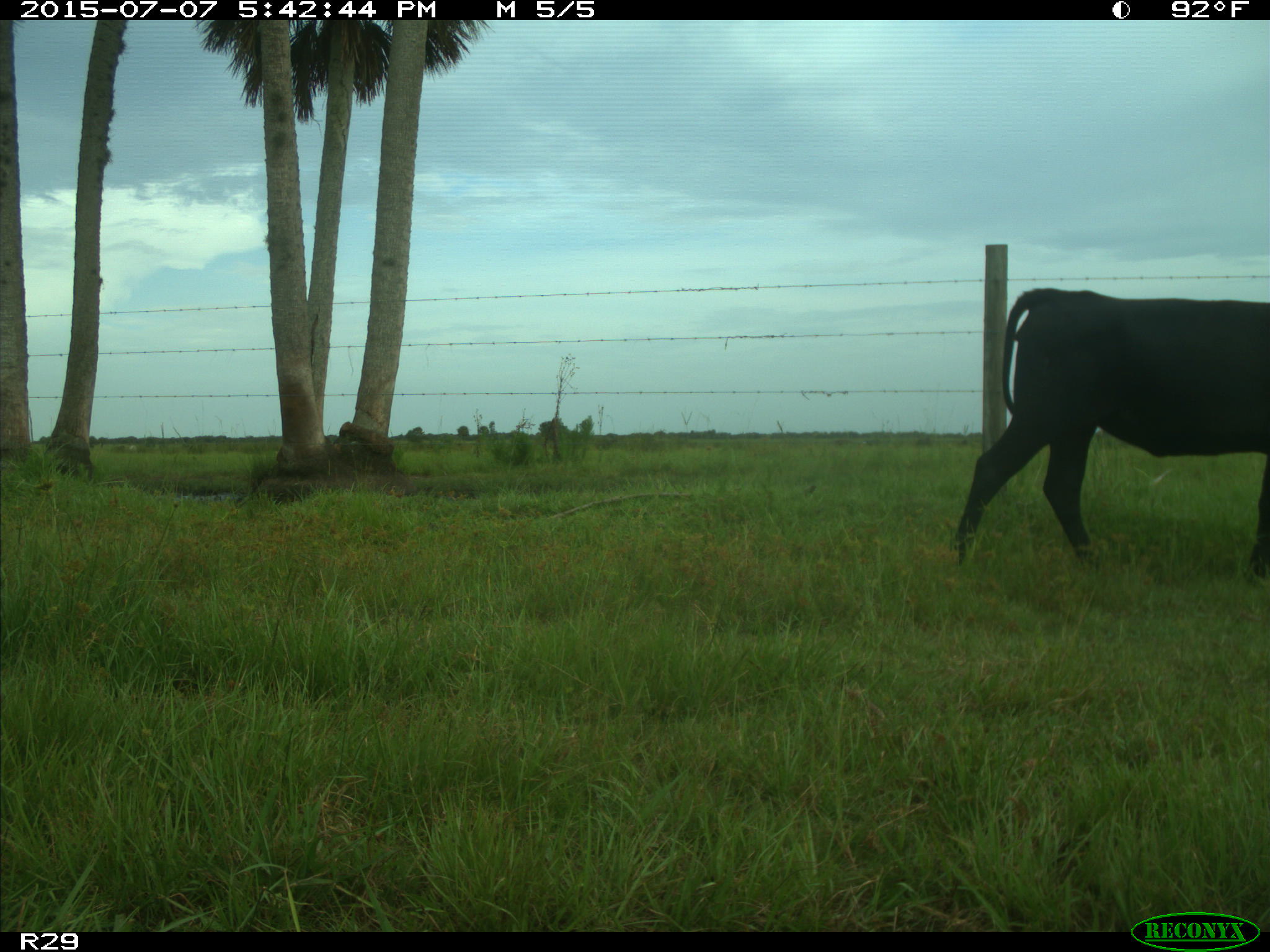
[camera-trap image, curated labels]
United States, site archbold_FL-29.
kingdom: Animalia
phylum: Chordata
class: Mammalia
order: Artiodactyla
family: Bovidae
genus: Bos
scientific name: Bos taurus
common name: domestic cow